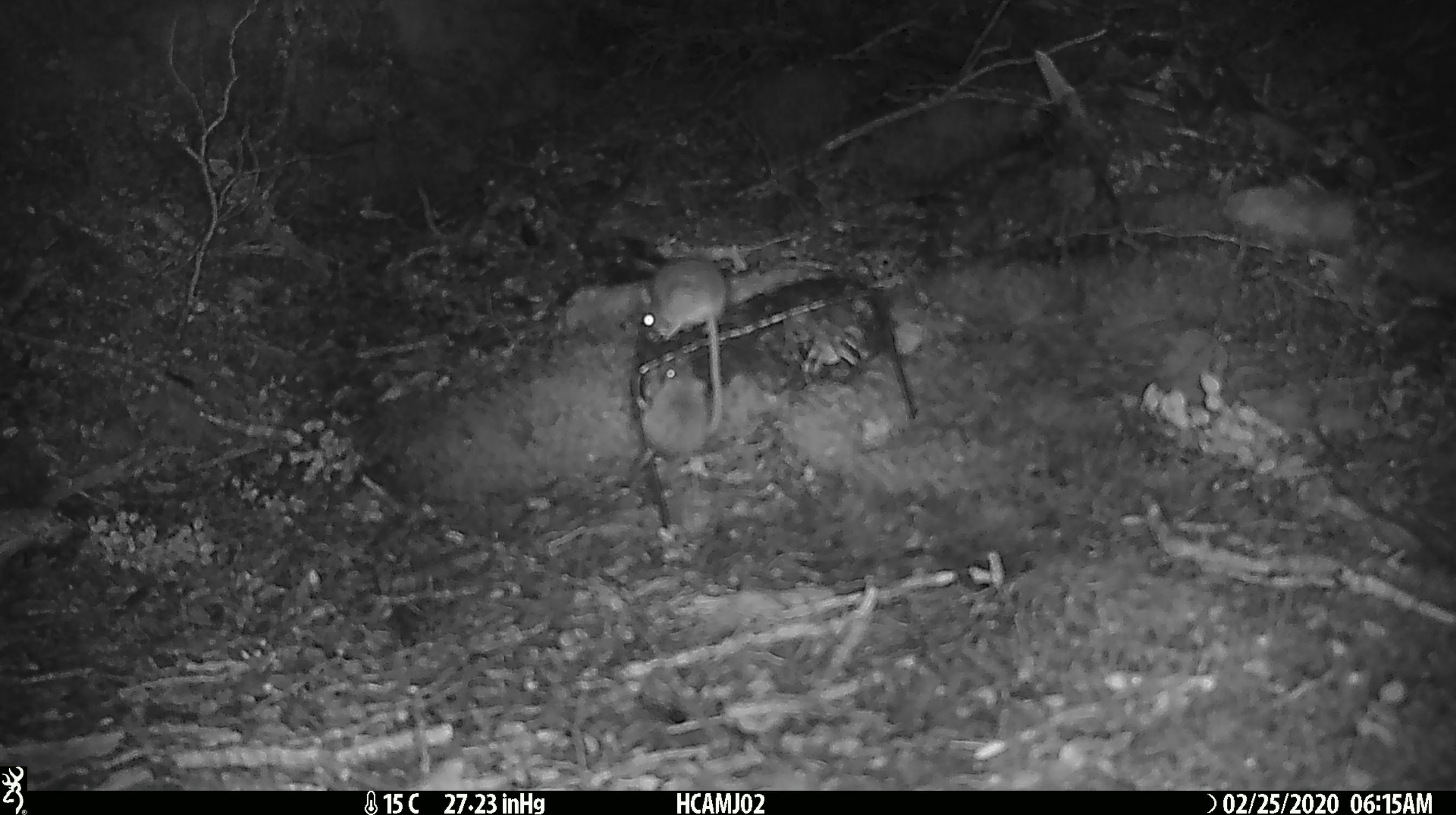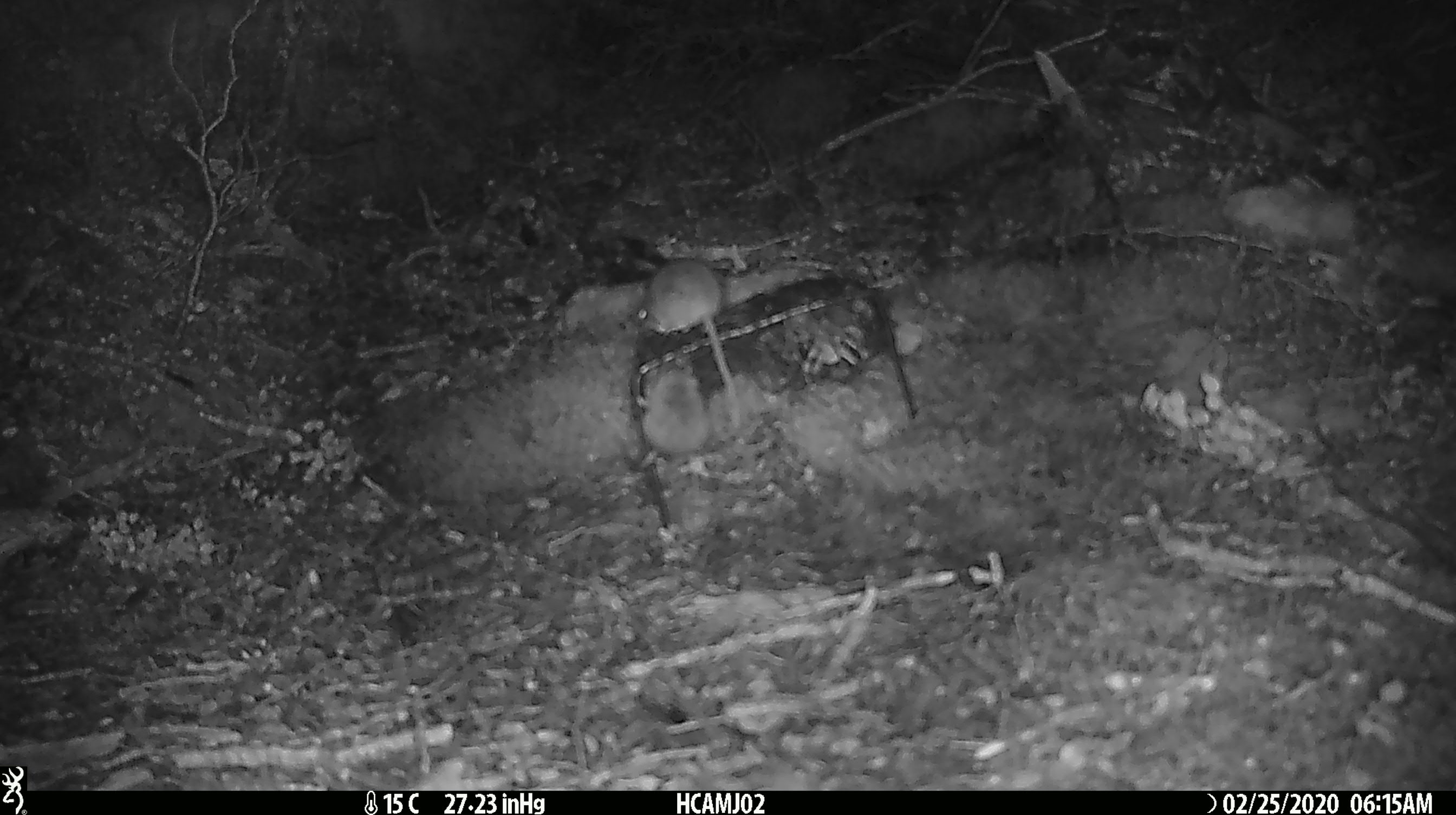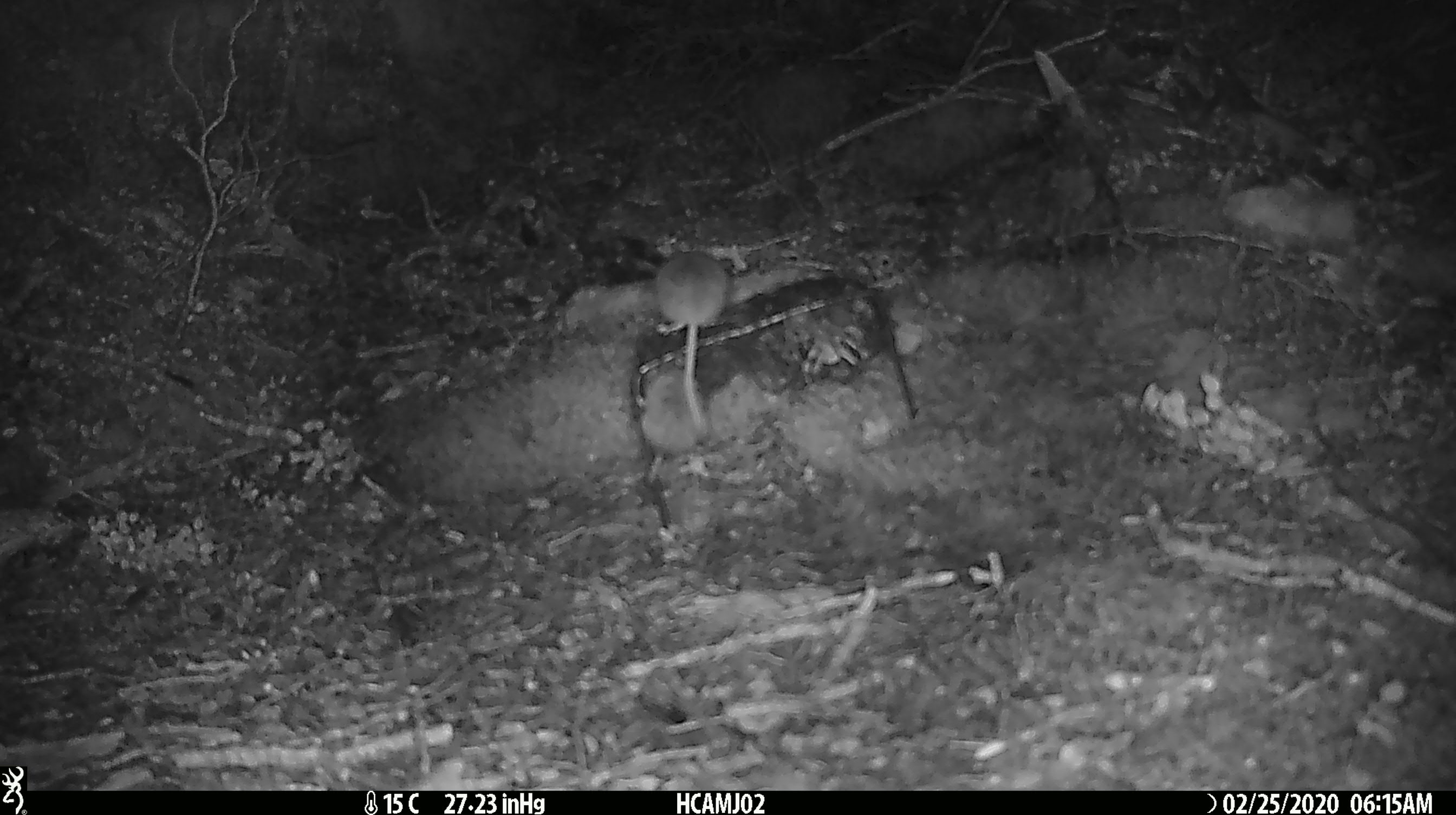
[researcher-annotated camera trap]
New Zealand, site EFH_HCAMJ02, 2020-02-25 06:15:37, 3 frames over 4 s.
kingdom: Animalia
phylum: Chordata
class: Mammalia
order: Rodentia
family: Muridae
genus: Mus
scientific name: Mus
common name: mouse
Mouse (Mus).